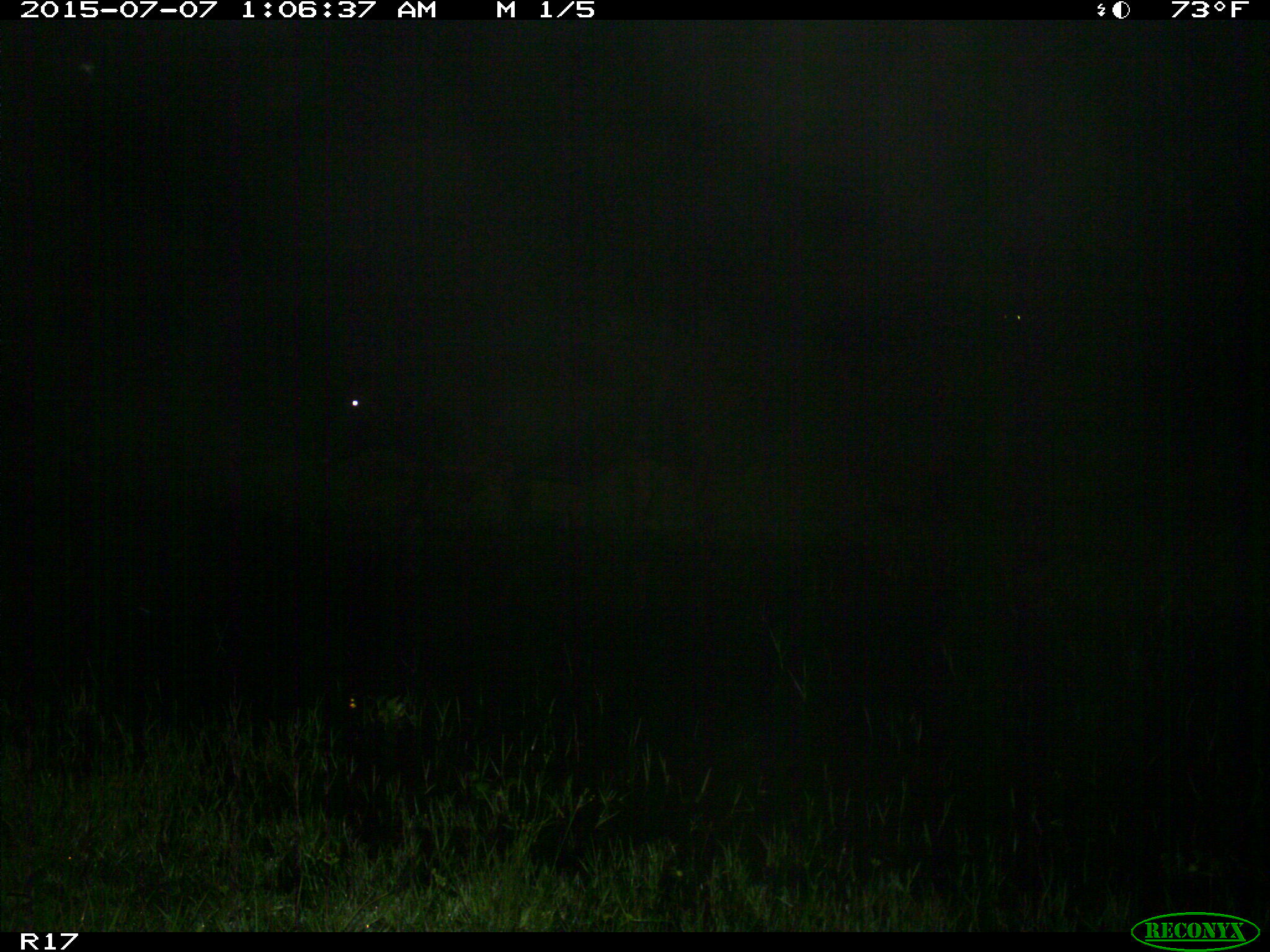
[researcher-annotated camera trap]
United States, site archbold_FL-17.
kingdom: Animalia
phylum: Chordata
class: Mammalia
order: Artiodactyla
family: Bovidae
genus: Bos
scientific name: Bos taurus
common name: domestic cow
Bos taurus (domestic cow).